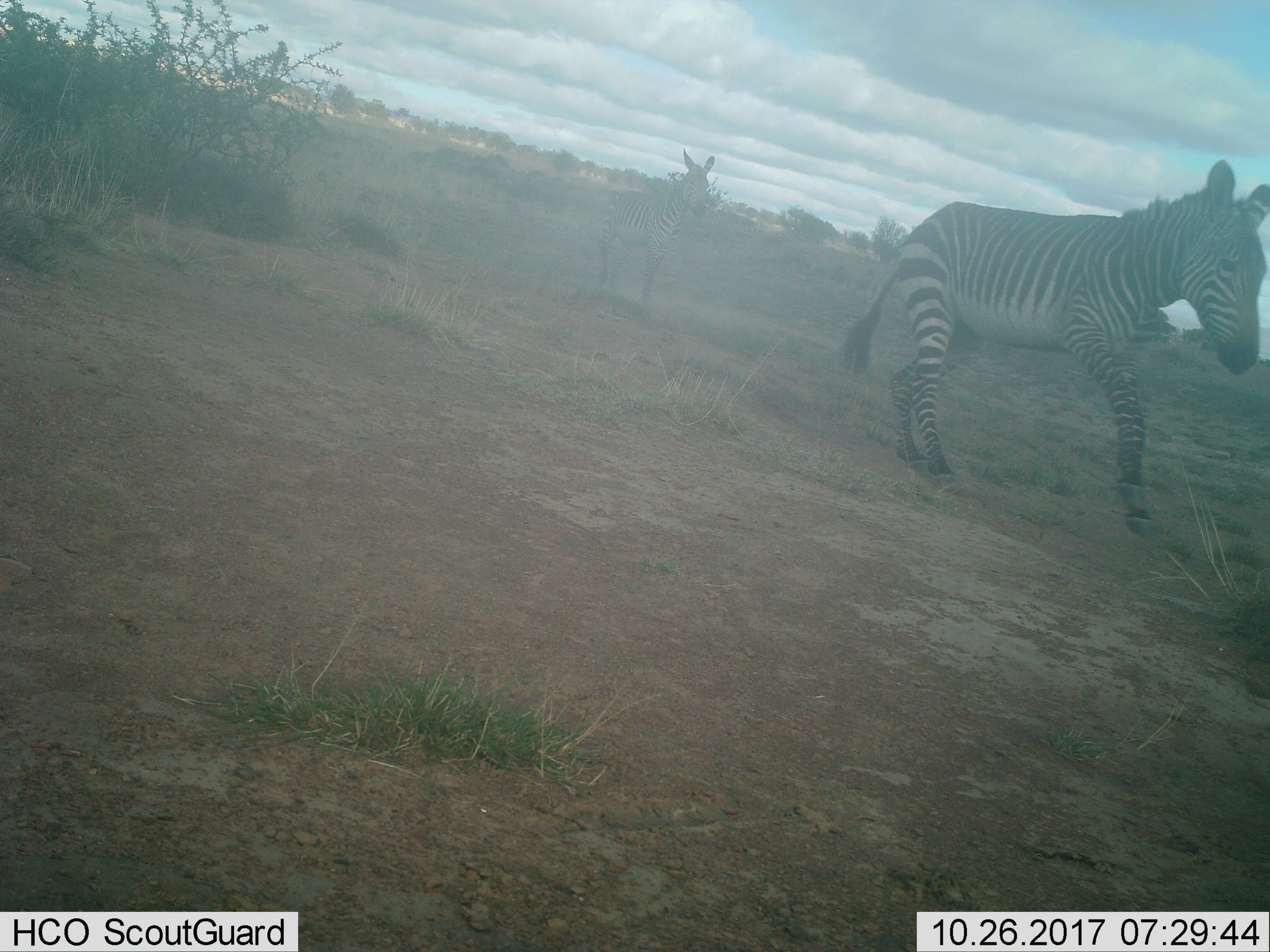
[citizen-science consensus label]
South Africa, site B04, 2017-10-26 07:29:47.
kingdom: Animalia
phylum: Chordata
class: Mammalia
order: Perissodactyla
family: Equidae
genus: Equus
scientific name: Equus zebra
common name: mountain zebra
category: zebramountain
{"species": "zebramountain (mountain zebra) (Equus zebra)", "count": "2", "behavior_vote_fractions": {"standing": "0%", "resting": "0%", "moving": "100%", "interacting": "17%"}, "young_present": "33%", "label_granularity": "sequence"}